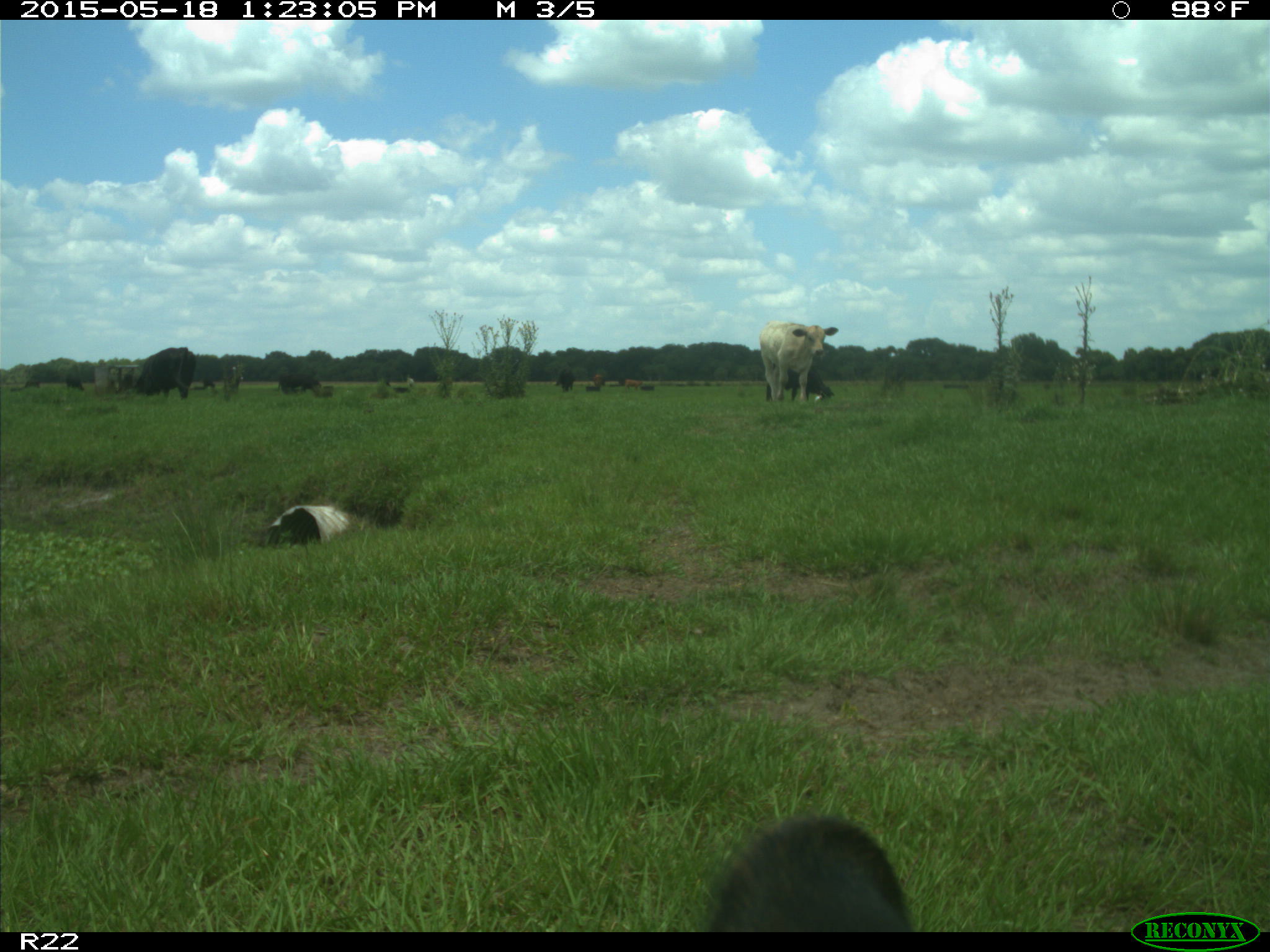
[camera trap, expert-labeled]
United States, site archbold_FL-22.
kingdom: Animalia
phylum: Chordata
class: Mammalia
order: Artiodactyla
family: Bovidae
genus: Bos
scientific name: Bos taurus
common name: domestic cow